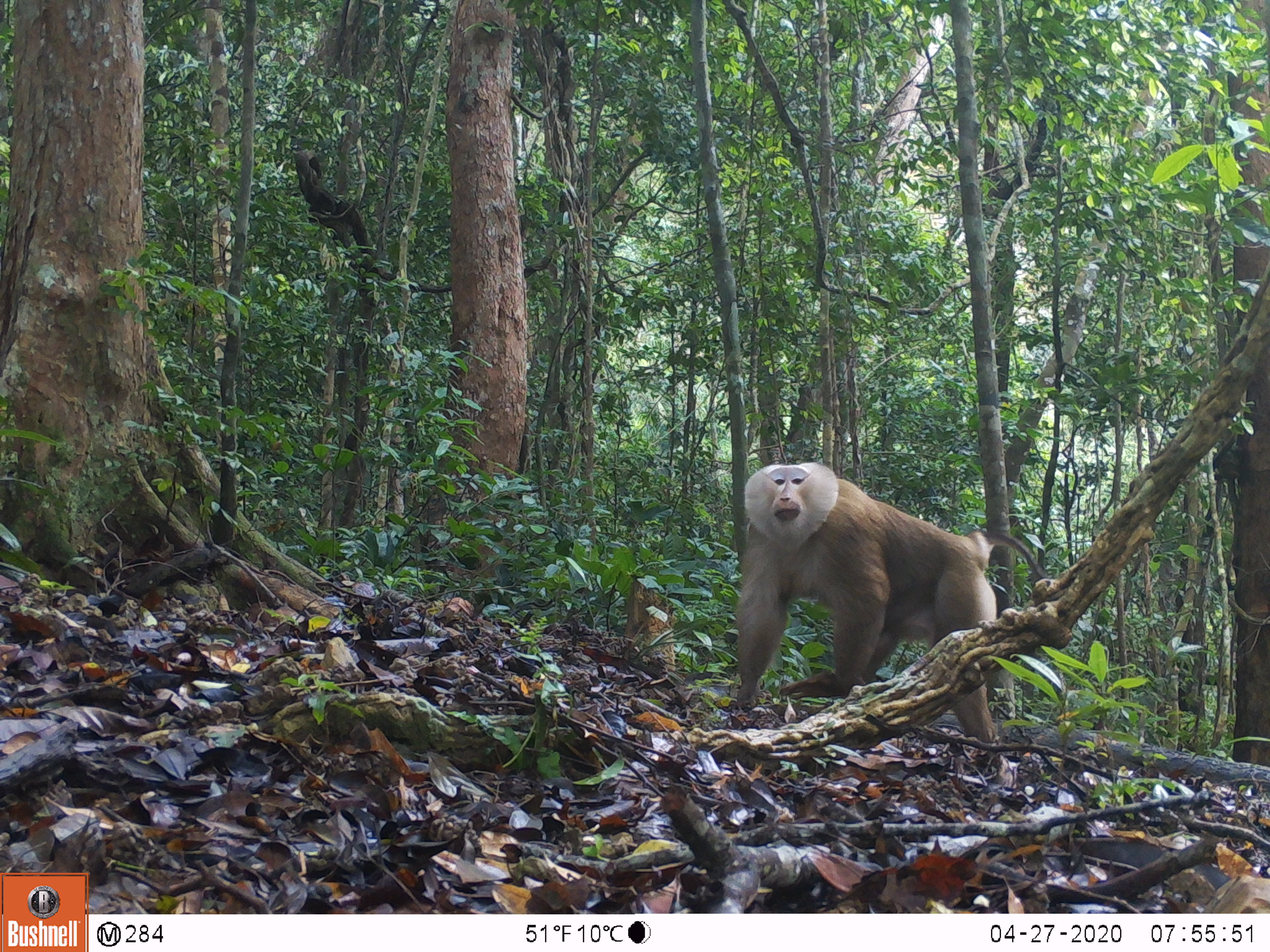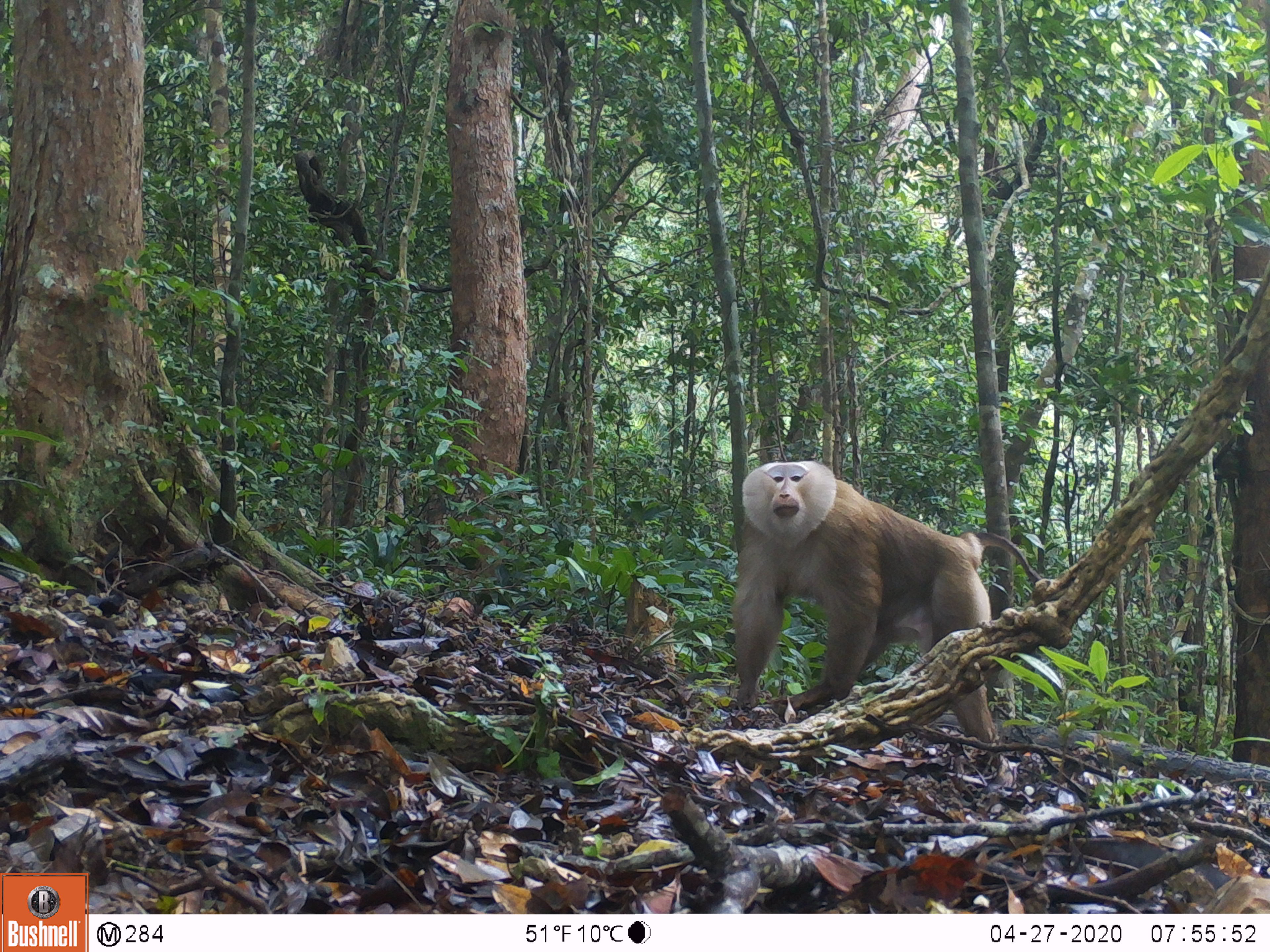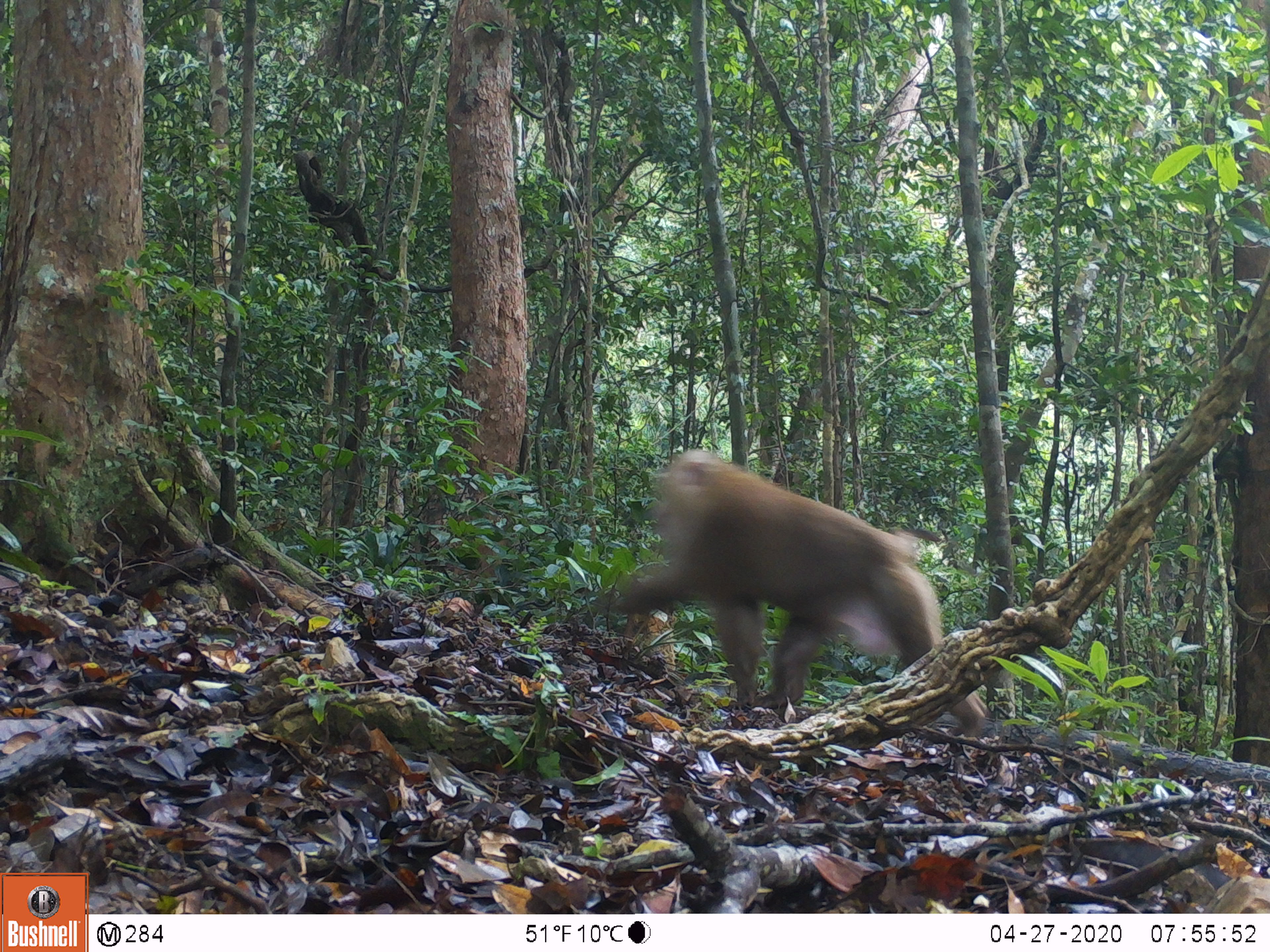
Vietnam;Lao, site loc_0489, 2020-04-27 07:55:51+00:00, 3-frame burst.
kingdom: Animalia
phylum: Chordata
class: Mammalia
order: Primates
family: Cercopithecidae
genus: Macaca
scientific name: Macaca nemestrina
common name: pig-tailed macaque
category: pig tailed macaque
Pig tailed macaque (pig-tailed macaque) (Macaca nemestrina). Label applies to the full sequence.